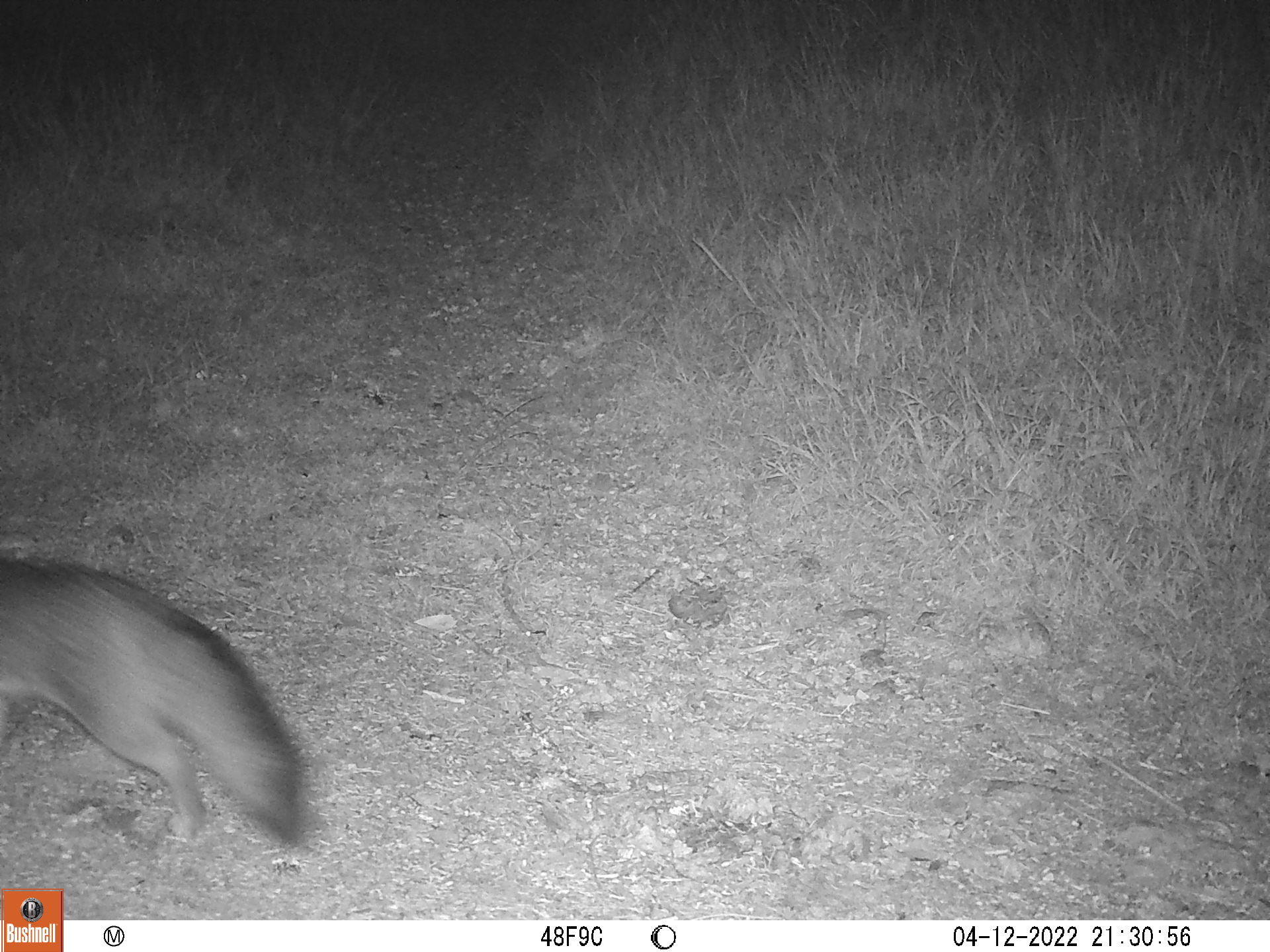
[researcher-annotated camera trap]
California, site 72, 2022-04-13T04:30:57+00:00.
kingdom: Animalia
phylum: Chordata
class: Mammalia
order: Carnivora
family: Canidae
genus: Urocyon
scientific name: Urocyon cinereoargenteus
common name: gray fox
Gray fox (Urocyon cinereoargenteus).